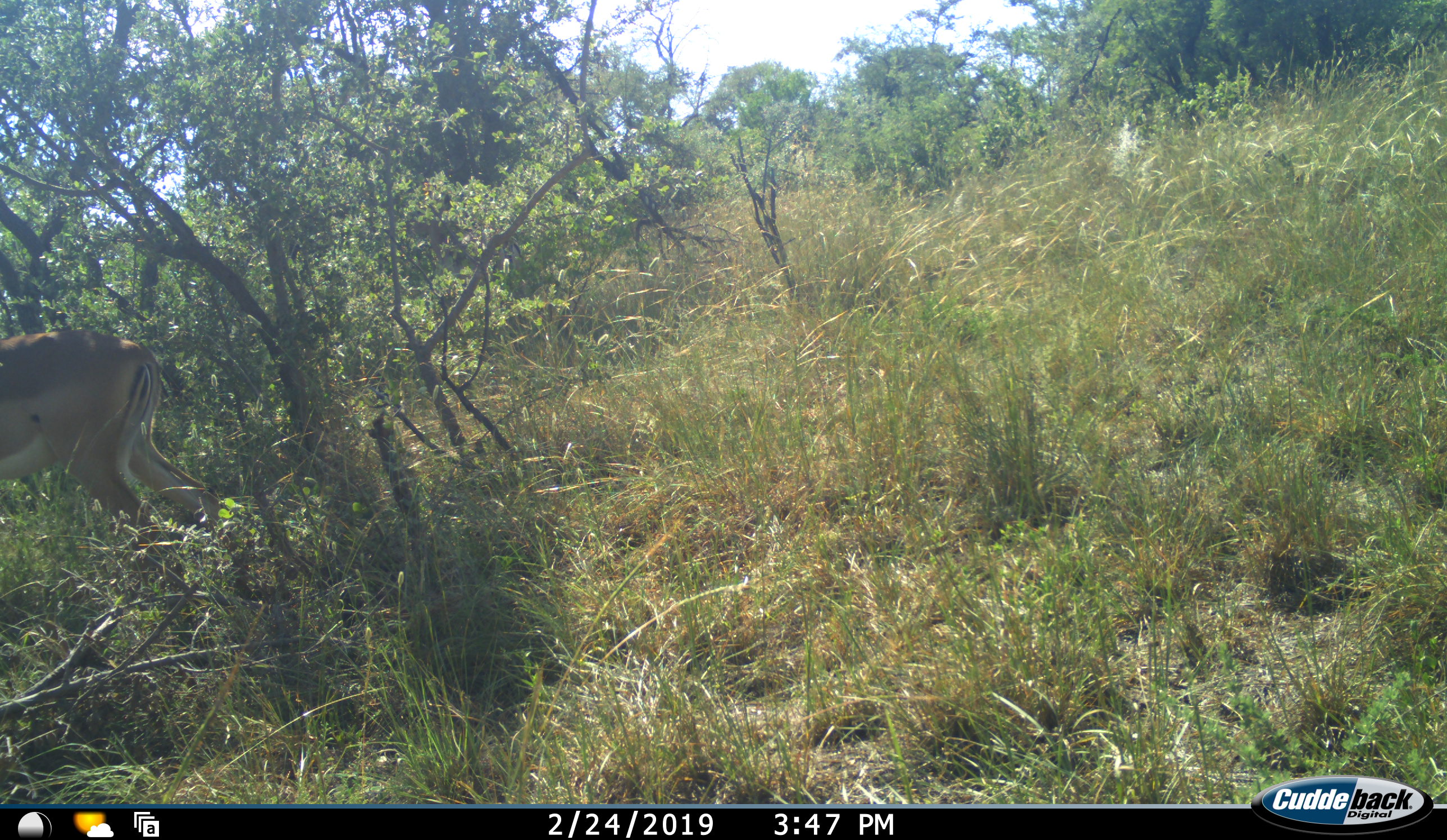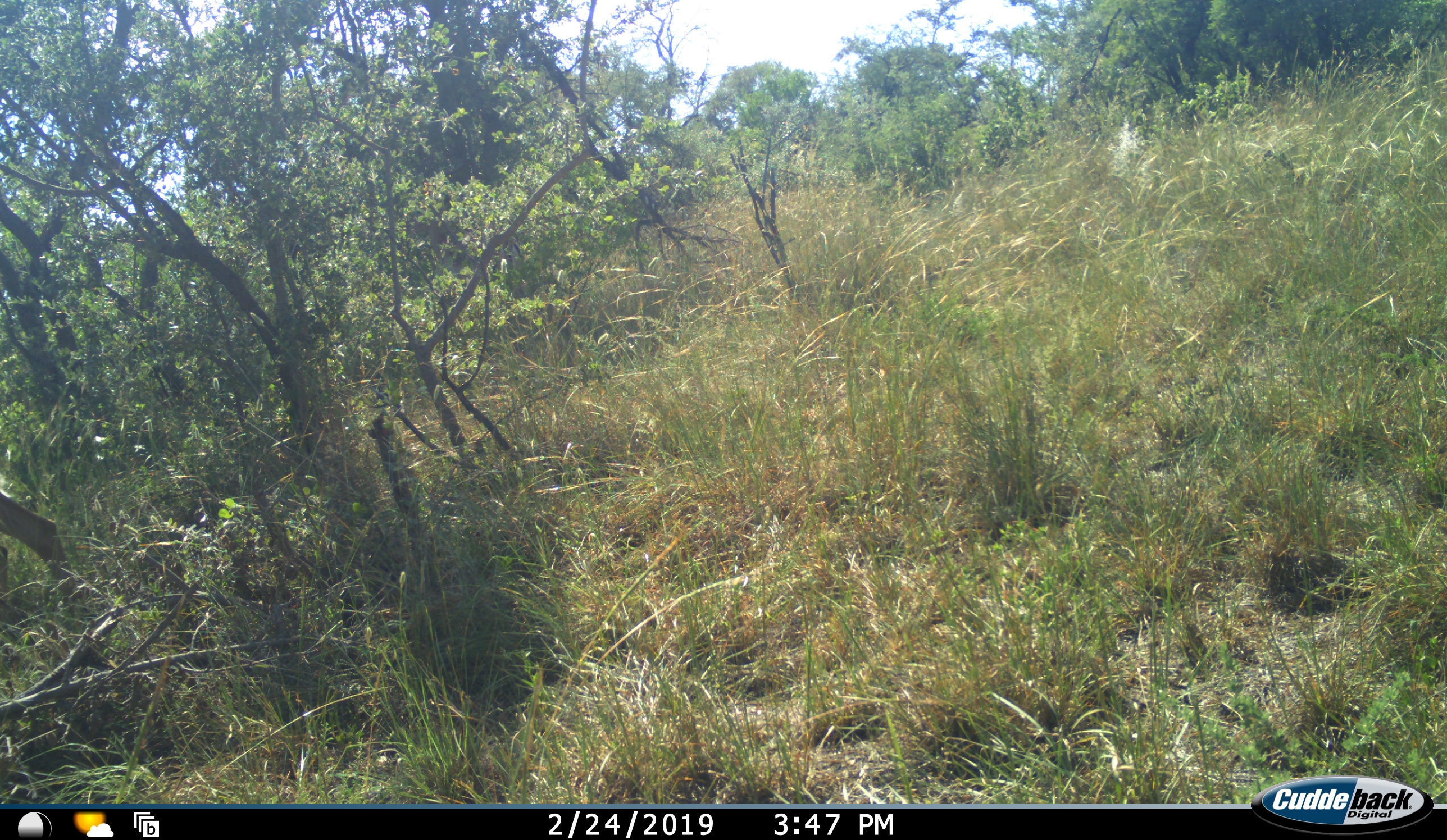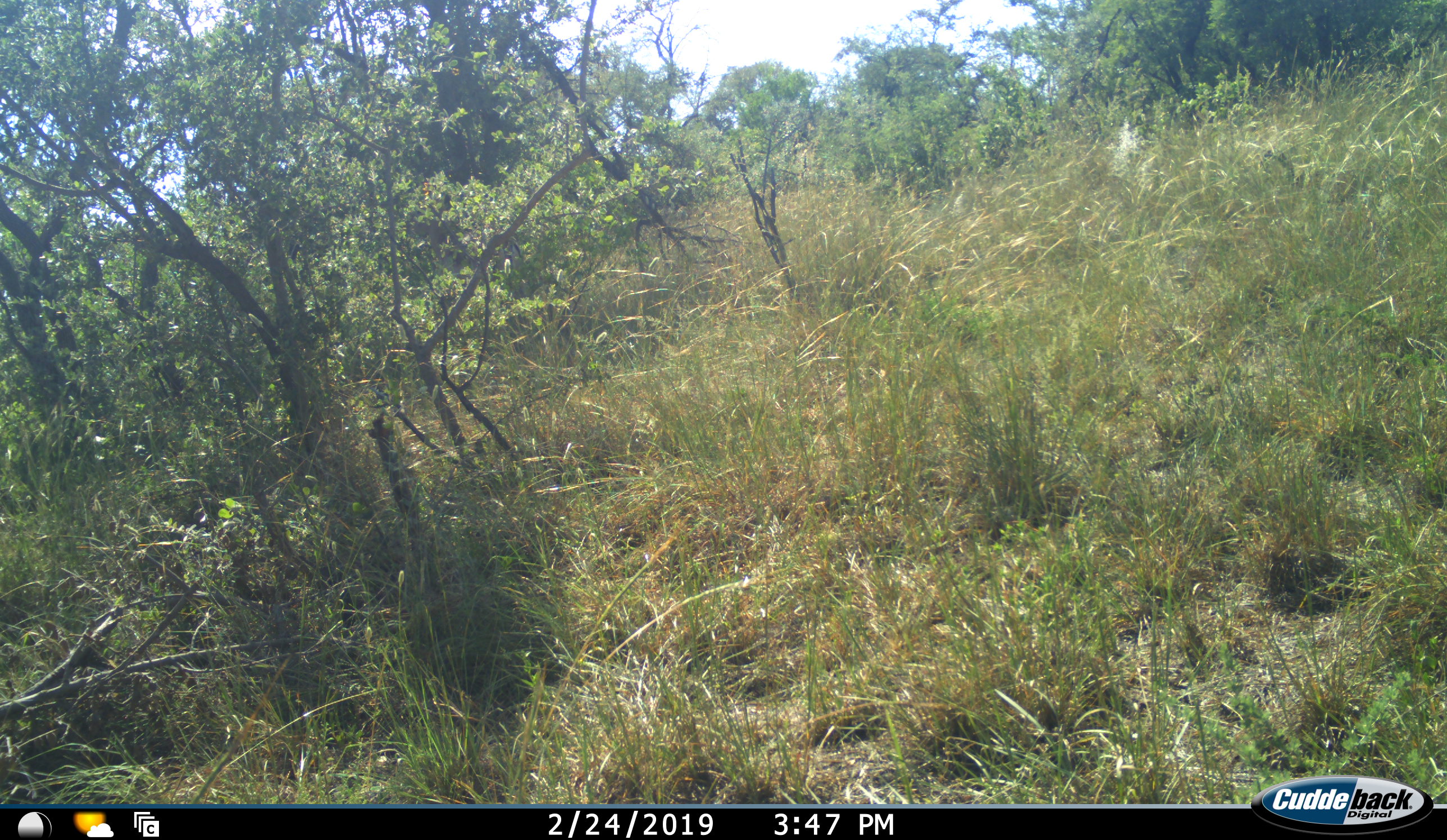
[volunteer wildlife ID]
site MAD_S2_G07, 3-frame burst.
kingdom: Animalia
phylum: Chordata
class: Mammalia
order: Artiodactyla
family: Bovidae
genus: Aepyceros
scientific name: Aepyceros melampus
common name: impala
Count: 1.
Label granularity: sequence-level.